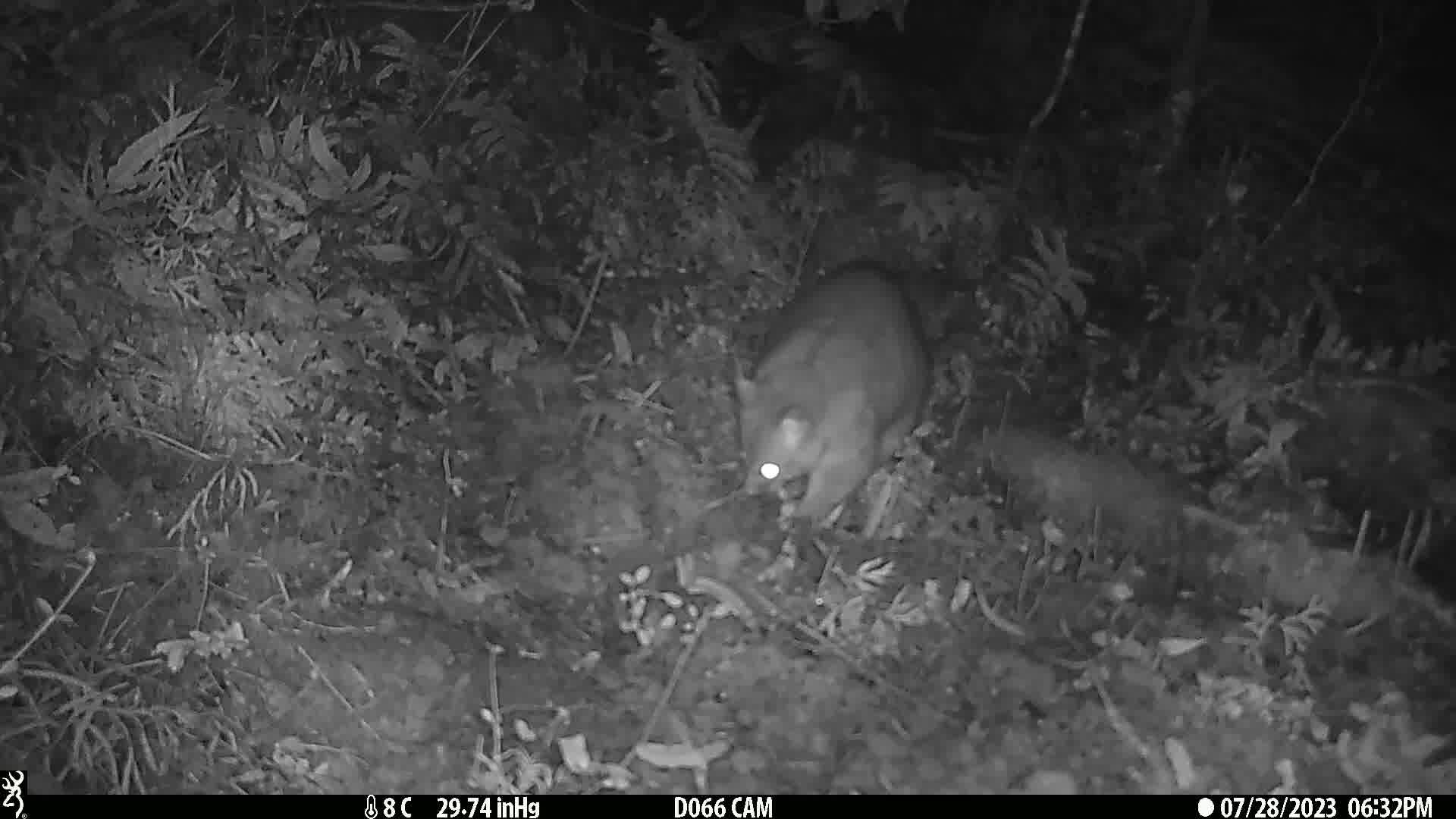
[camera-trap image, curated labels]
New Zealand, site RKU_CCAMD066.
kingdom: Animalia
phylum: Chordata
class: Mammalia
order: Diprotodontia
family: Phalangeridae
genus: Trichosurus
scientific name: Trichosurus vulpecula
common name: common brushtail possum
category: possum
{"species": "possum (common brushtail possum) (Trichosurus vulpecula)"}